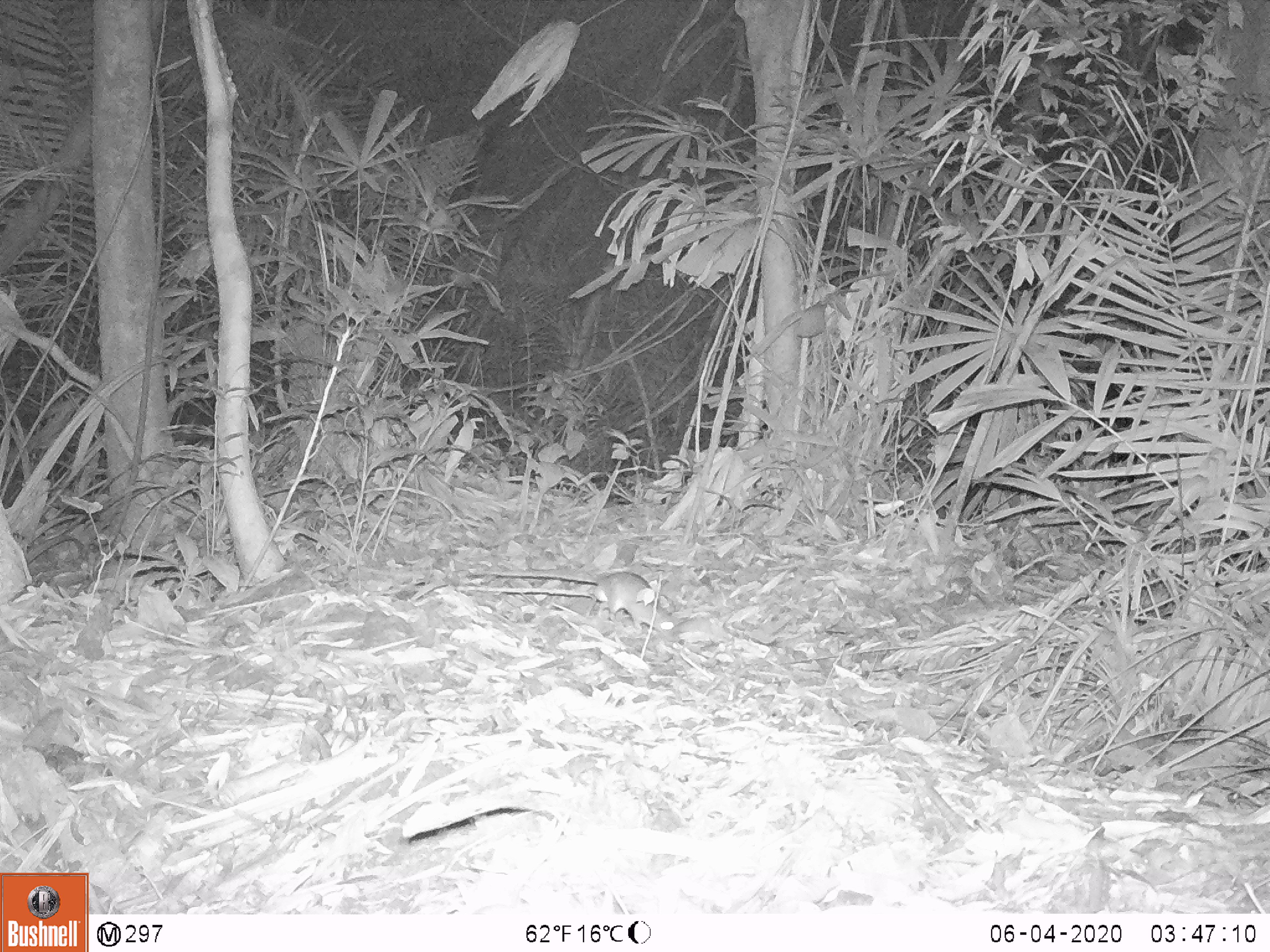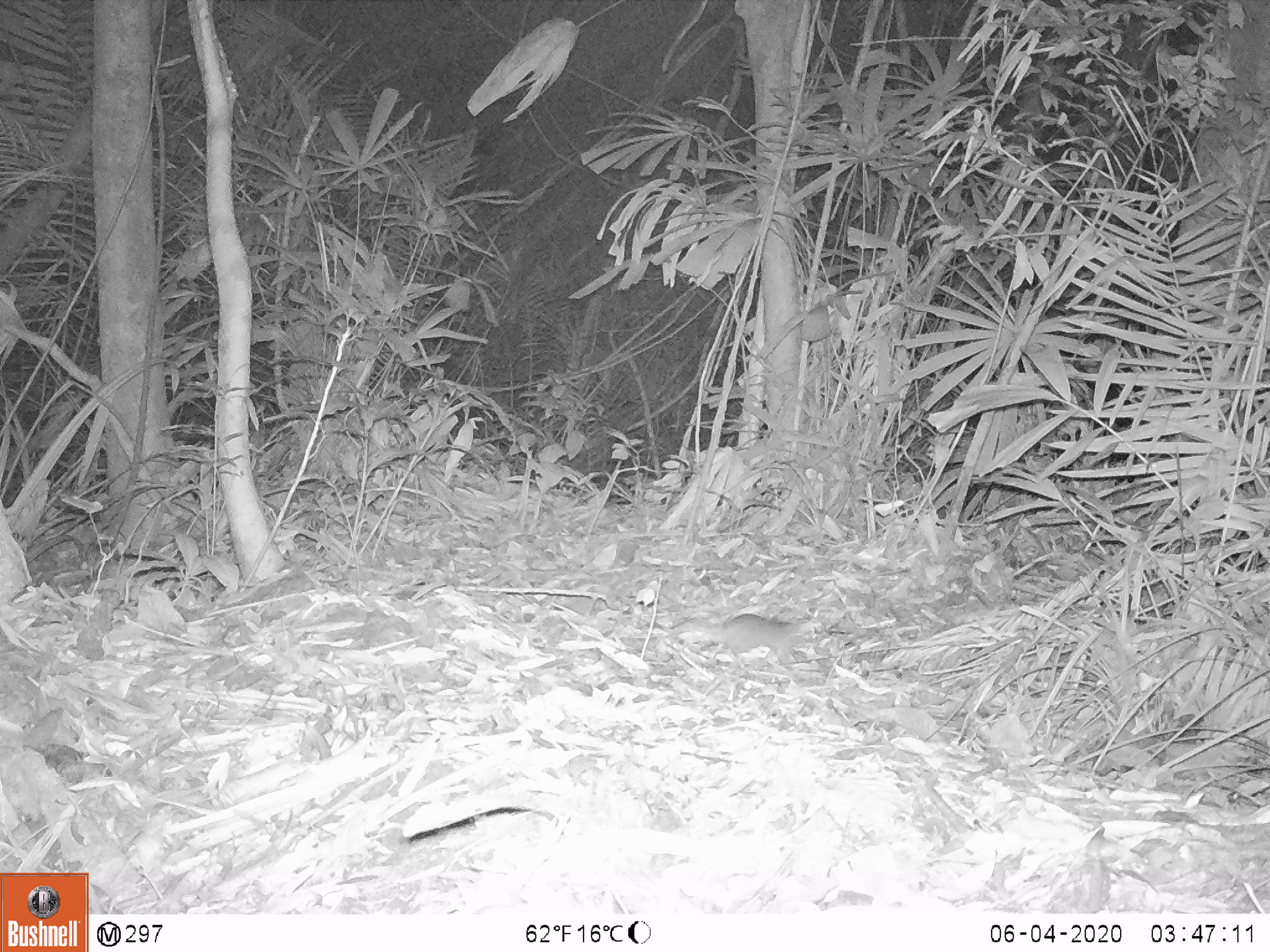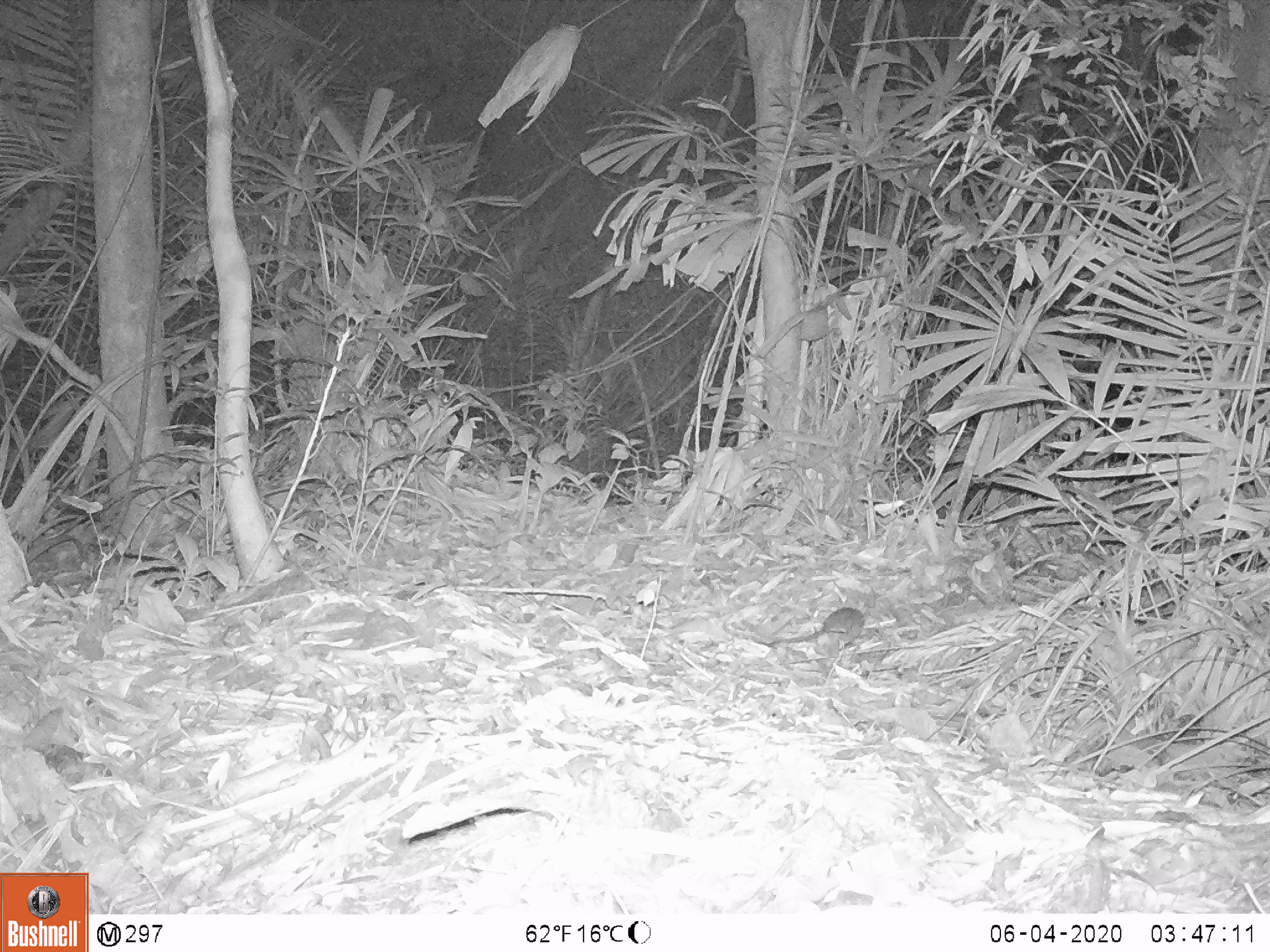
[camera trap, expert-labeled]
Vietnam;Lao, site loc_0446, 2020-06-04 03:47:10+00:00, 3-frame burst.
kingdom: Animalia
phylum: Chordata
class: Mammalia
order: Rodentia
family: Muridae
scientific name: Muridae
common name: old-world mice and rats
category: unidentified murid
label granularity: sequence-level